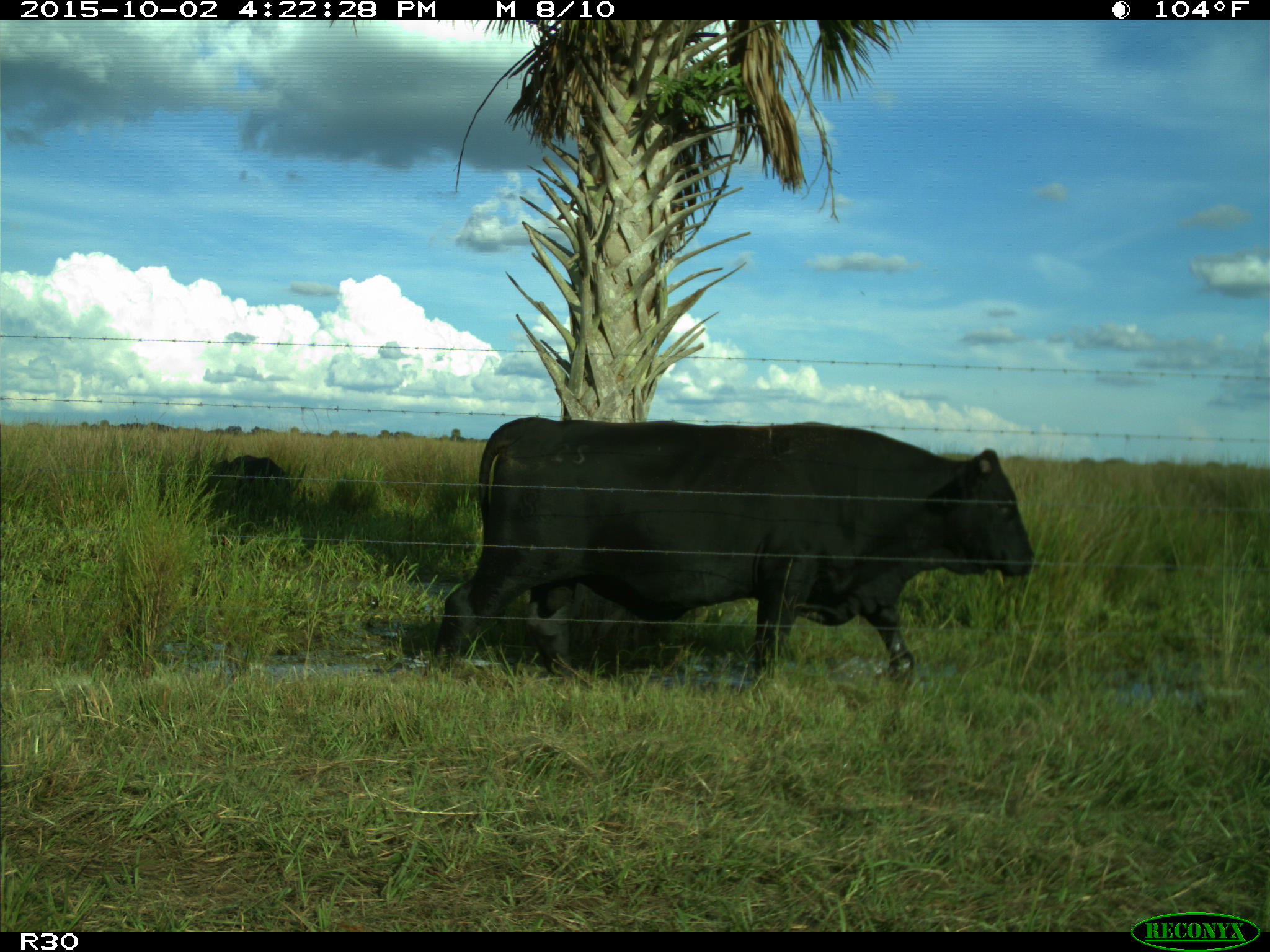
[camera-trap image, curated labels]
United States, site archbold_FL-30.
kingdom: Animalia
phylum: Chordata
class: Mammalia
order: Artiodactyla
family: Bovidae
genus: Bos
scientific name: Bos taurus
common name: domestic cow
Bos taurus (domestic cow).